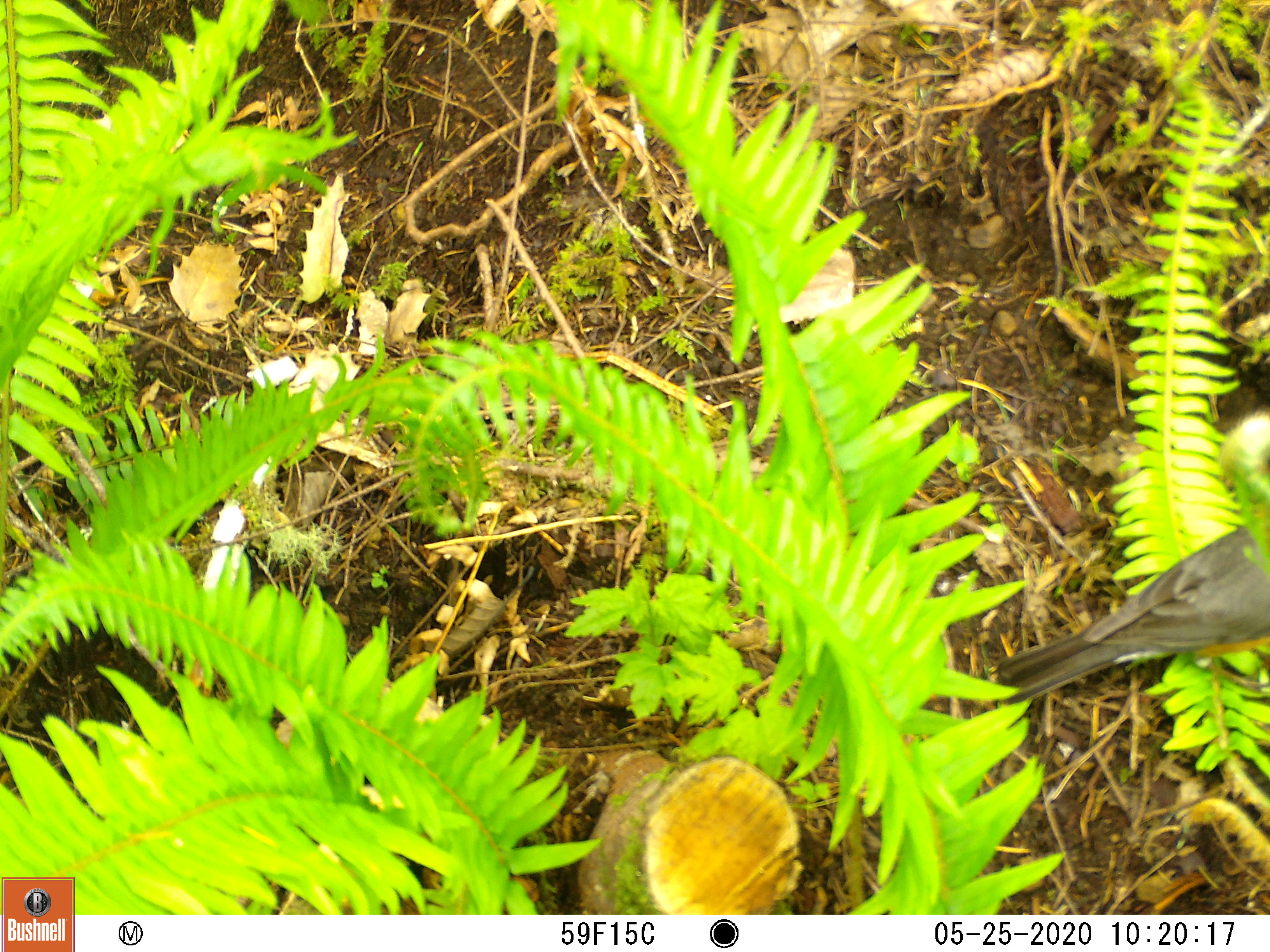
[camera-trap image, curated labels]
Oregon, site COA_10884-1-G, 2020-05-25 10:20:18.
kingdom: Animalia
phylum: Chordata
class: Aves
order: Passeriformes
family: Turdidae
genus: Turdus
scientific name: Turdus migratorius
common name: american robin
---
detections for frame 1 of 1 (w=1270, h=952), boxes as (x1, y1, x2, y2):
american robin: (969, 489, 1261, 726)